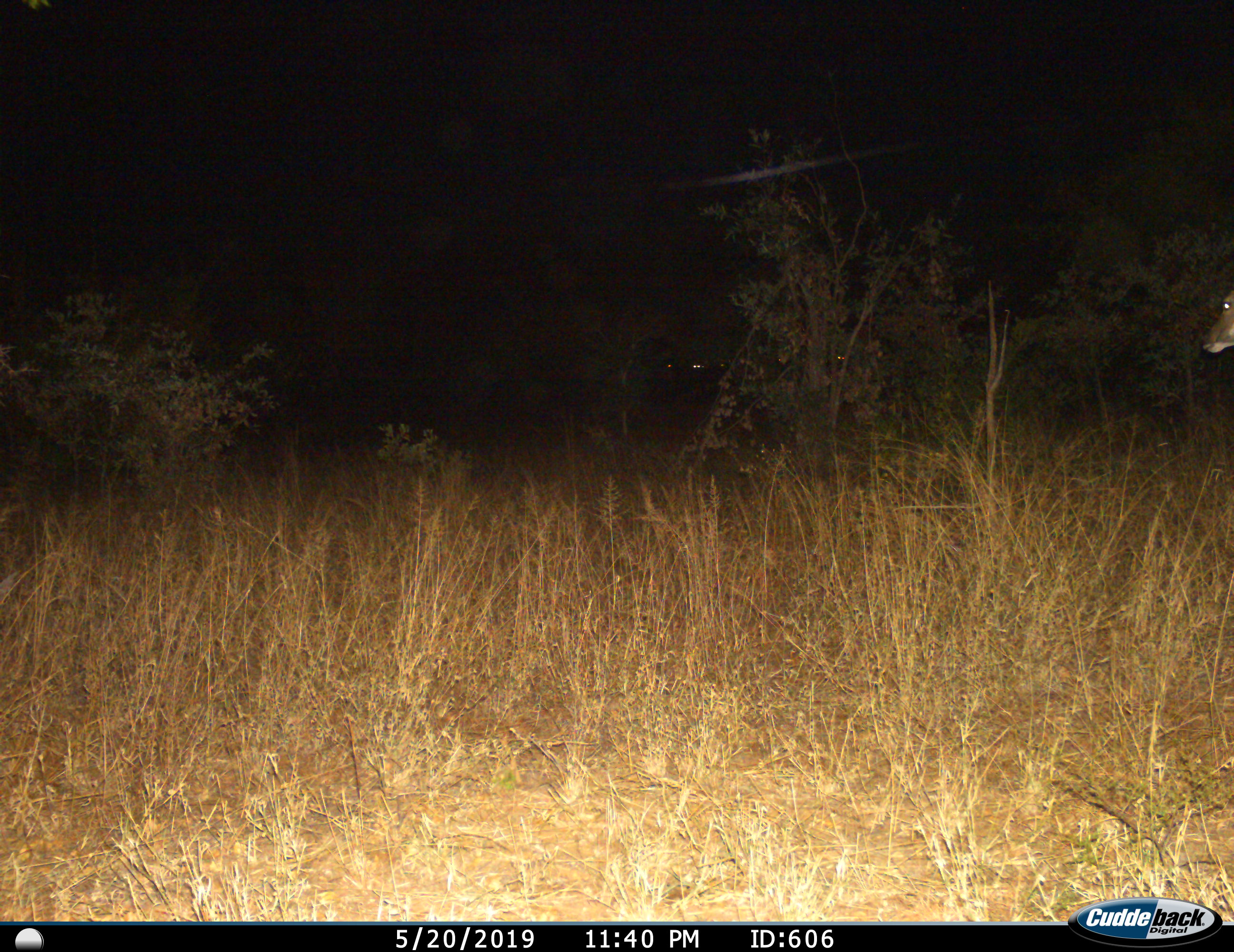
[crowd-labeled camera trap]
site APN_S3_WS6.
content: unidentified animal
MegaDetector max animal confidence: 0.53